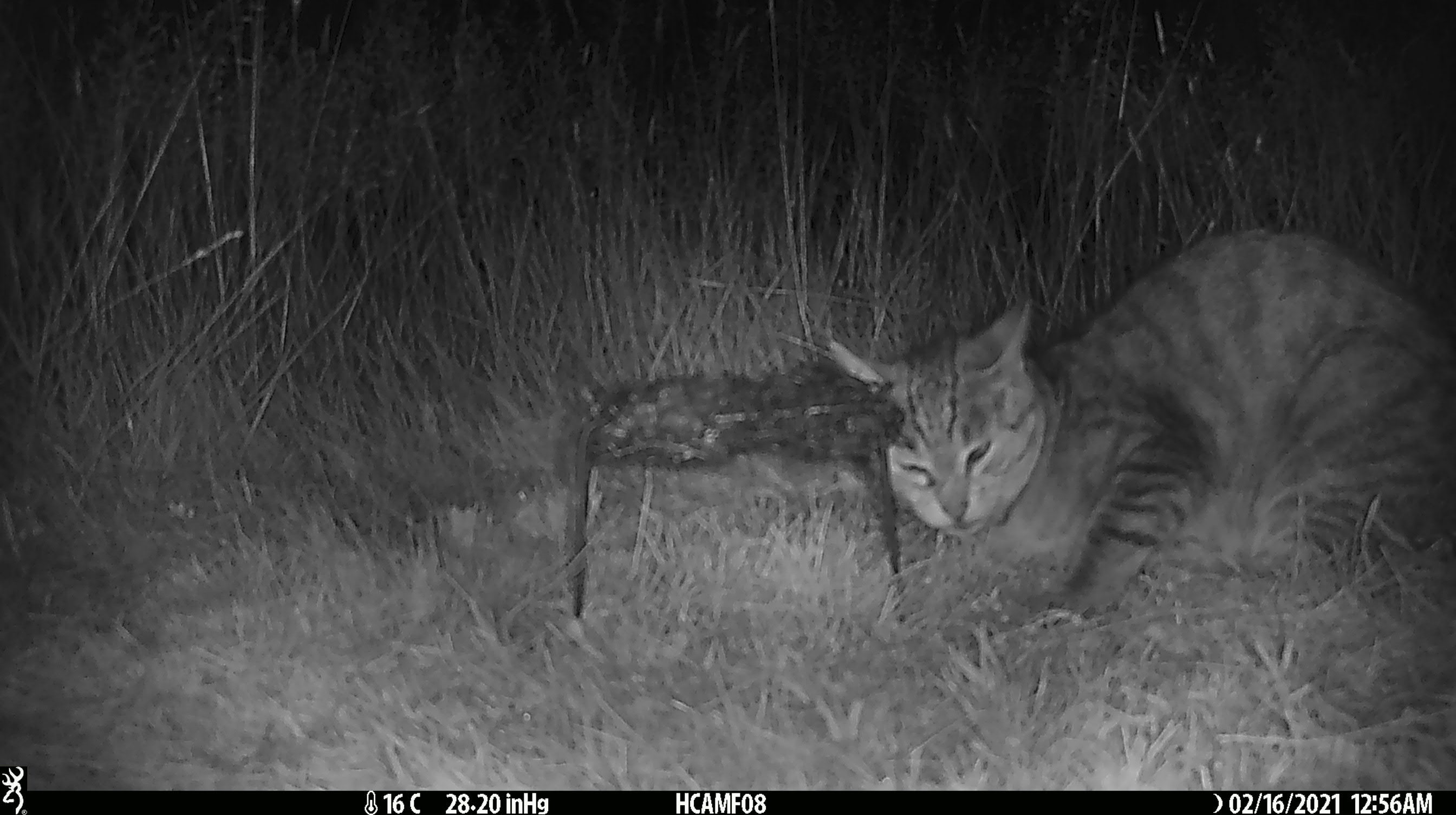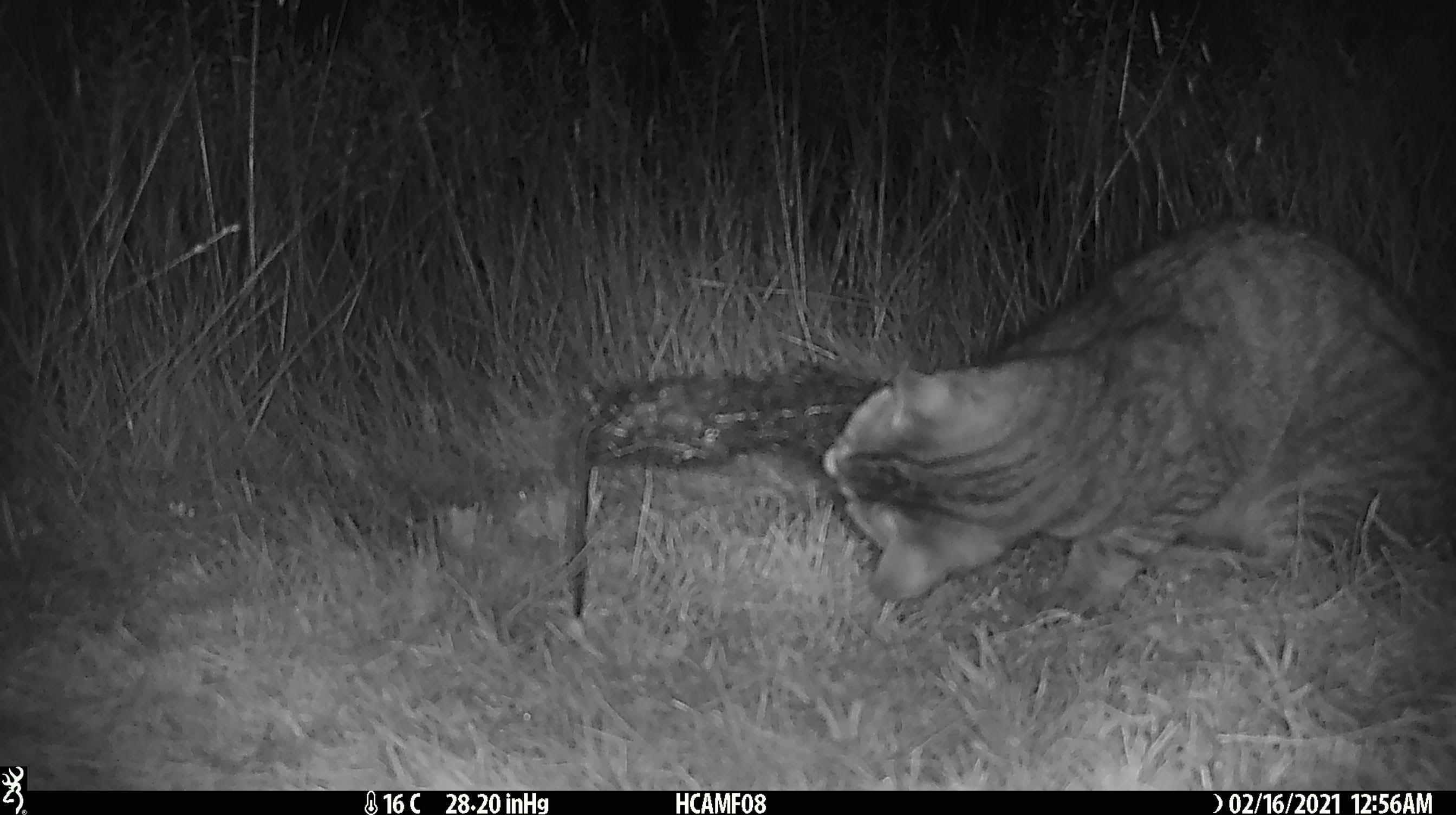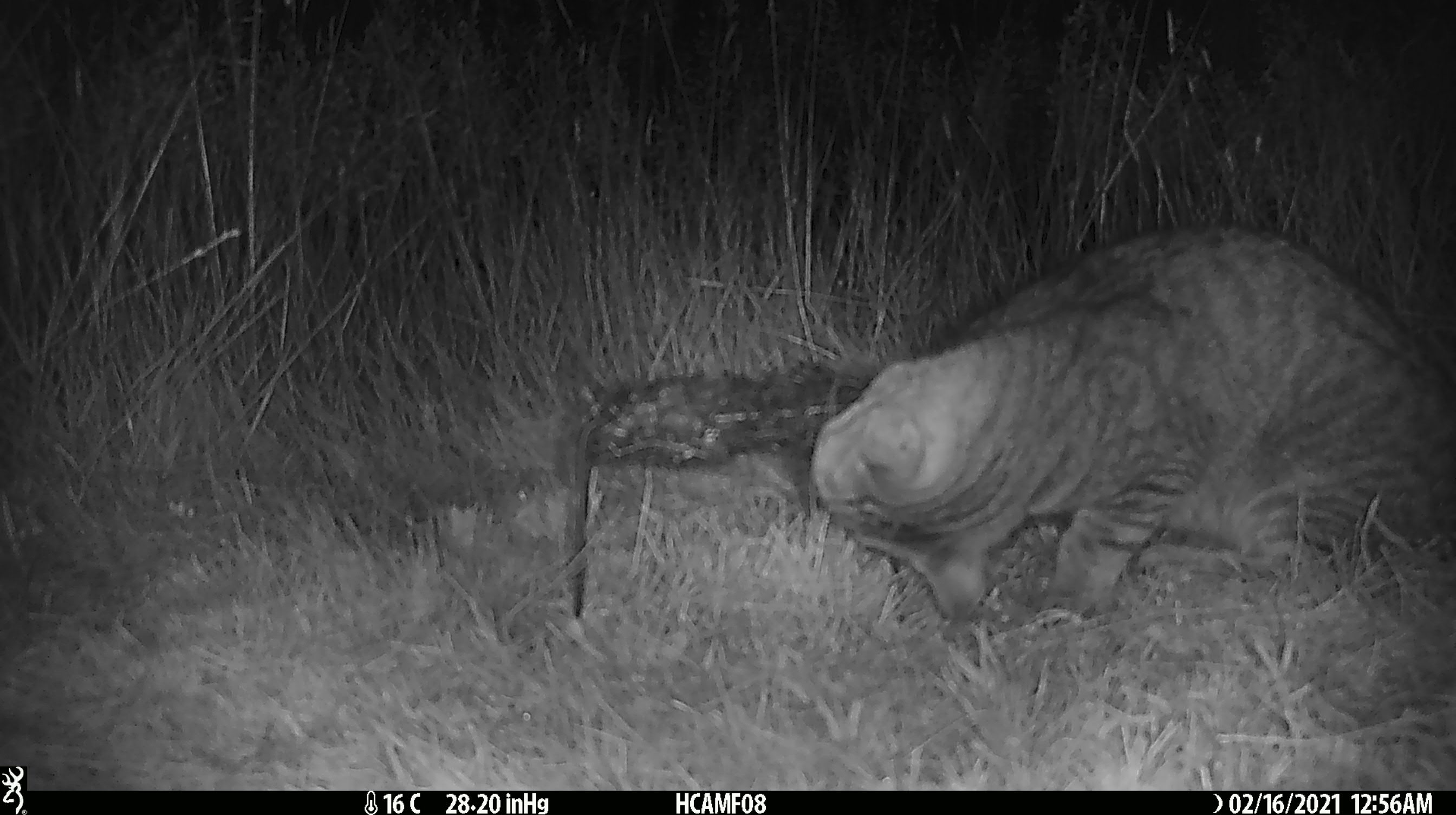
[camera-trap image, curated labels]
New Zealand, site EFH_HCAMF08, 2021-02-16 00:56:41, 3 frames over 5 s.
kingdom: Animalia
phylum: Chordata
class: Mammalia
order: Carnivora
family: Felidae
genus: Felis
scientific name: Felis catus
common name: domestic cat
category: cat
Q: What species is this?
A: Cat (domestic cat) (Felis catus).